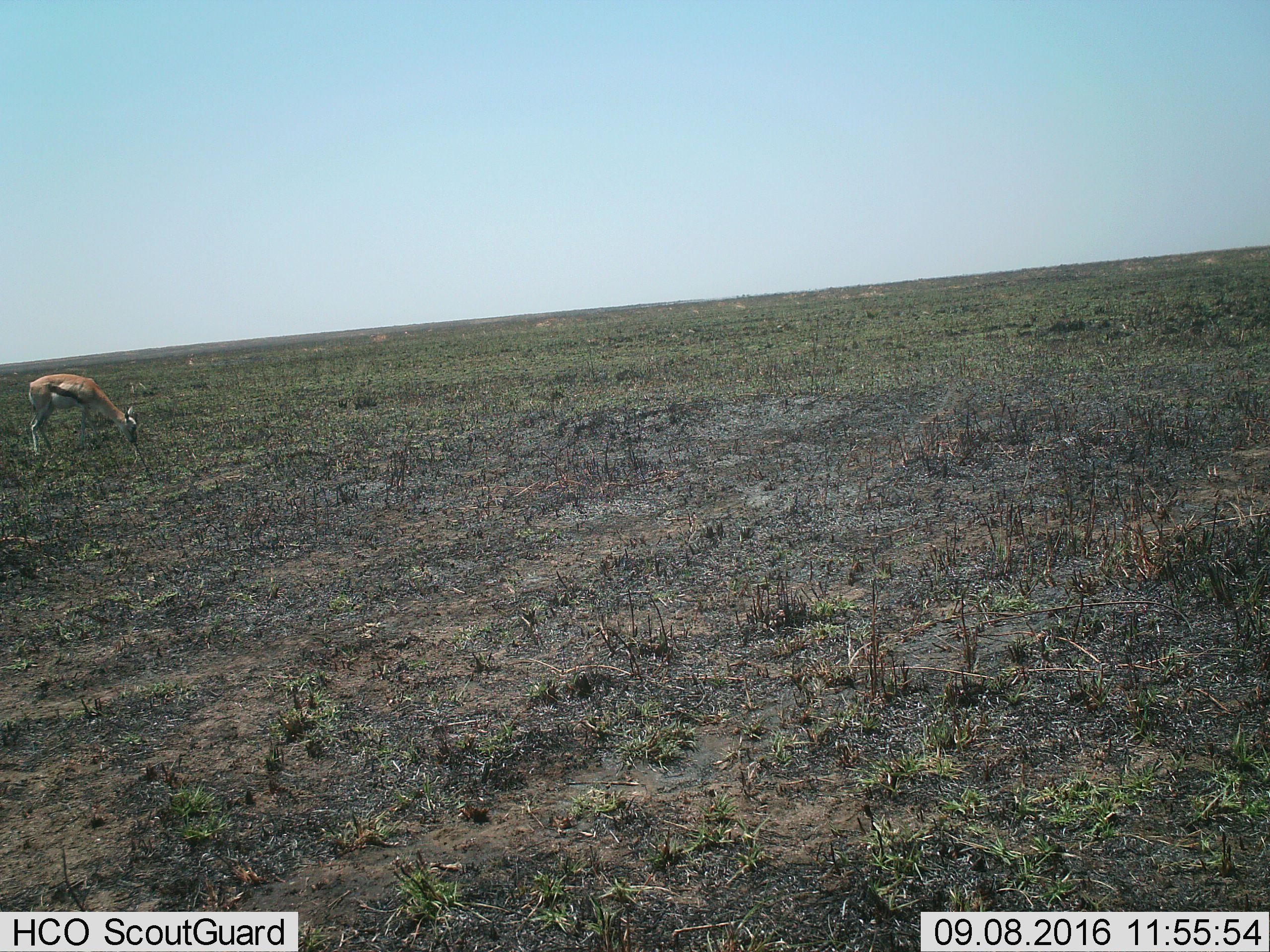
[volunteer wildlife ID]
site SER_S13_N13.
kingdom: Animalia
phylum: Chordata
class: Mammalia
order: Artiodactyla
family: Bovidae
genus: Eudorcas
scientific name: Eudorcas thomsonii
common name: thomson's gazelle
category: gazellethomsons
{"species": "gazellethomsons (thomson's gazelle) (Eudorcas thomsonii)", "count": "1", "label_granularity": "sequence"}